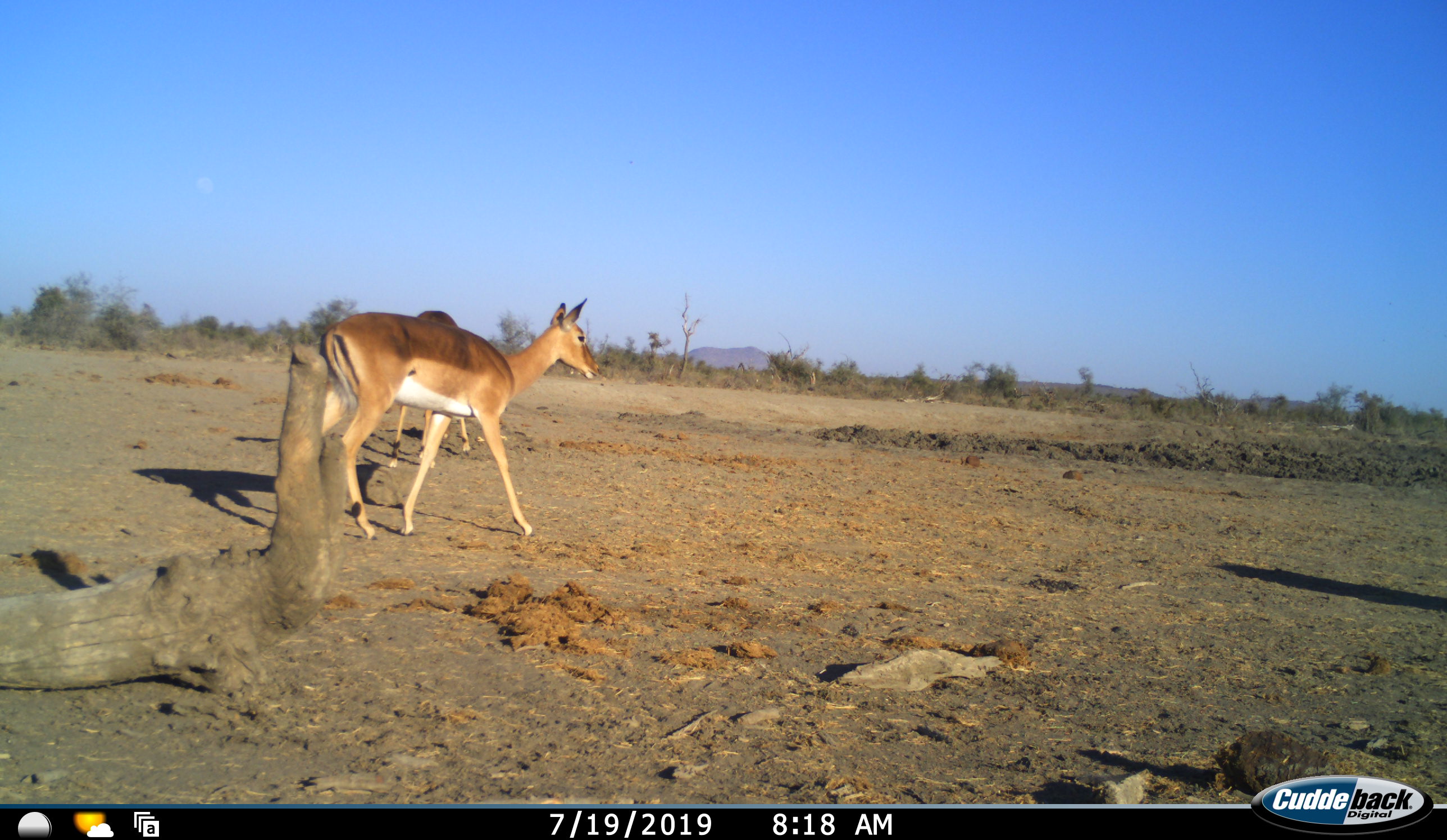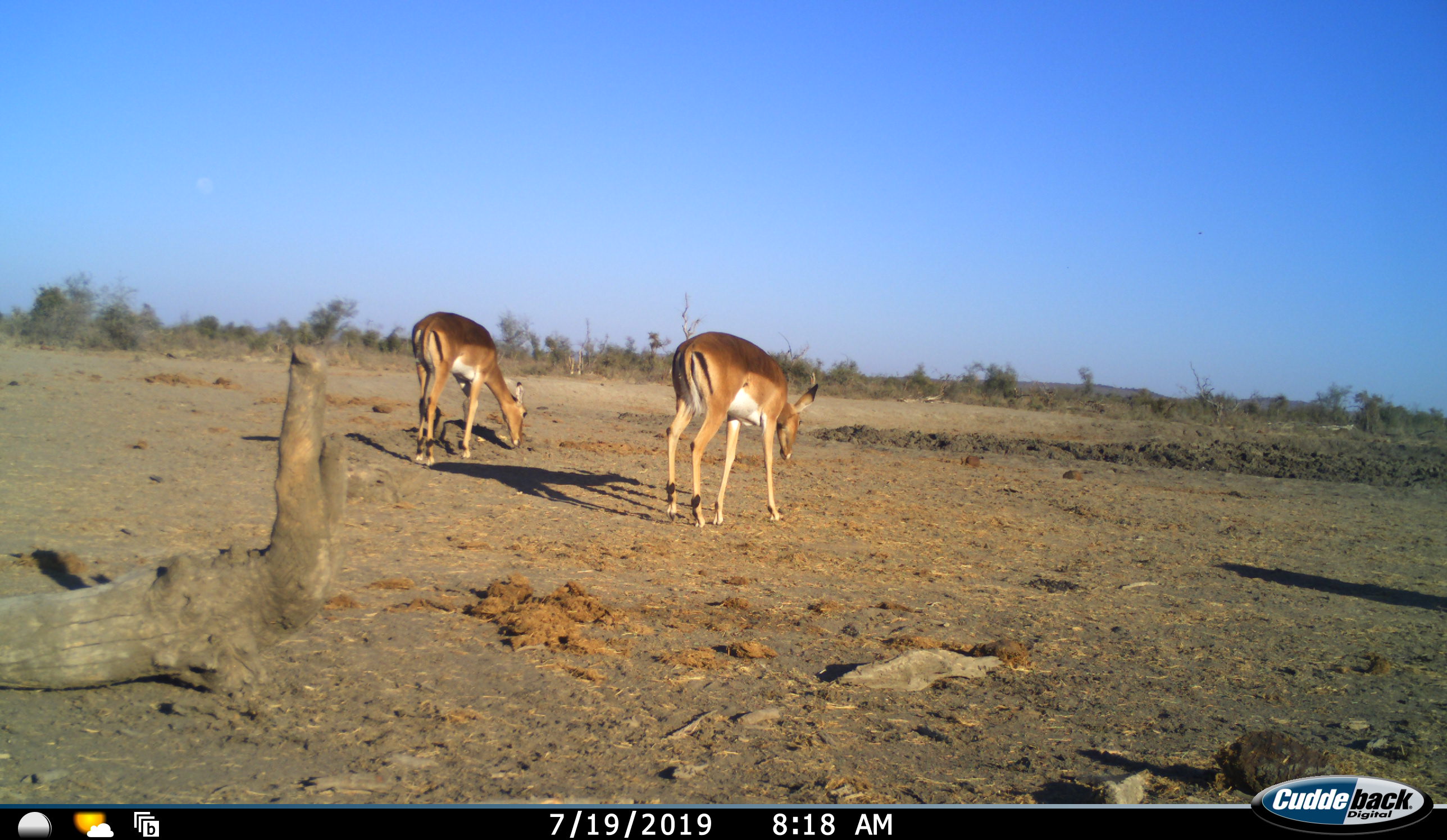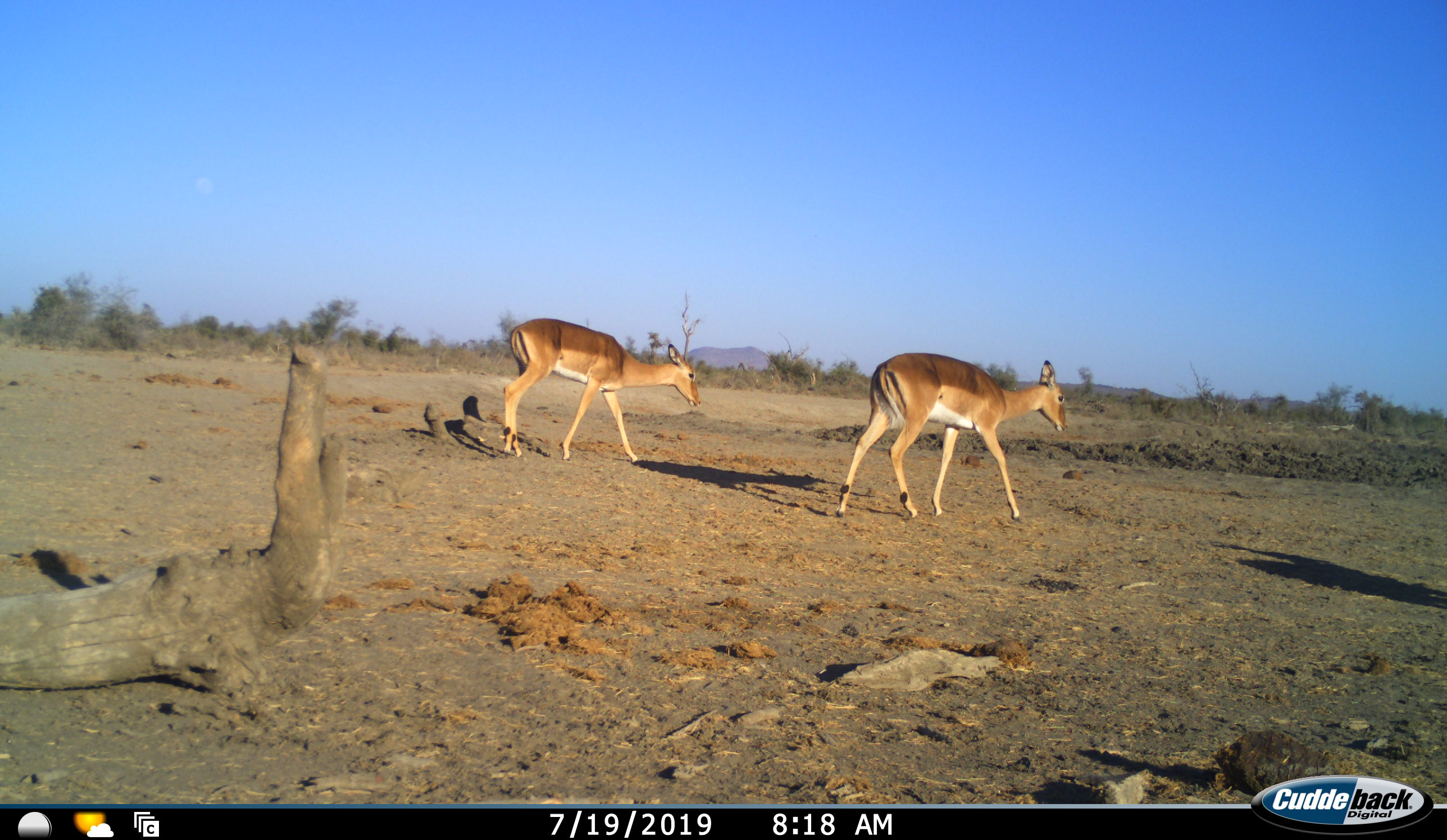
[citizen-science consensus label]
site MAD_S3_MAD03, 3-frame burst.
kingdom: Animalia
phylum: Chordata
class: Mammalia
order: Artiodactyla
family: Bovidae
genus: Aepyceros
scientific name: Aepyceros melampus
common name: impala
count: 2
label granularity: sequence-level